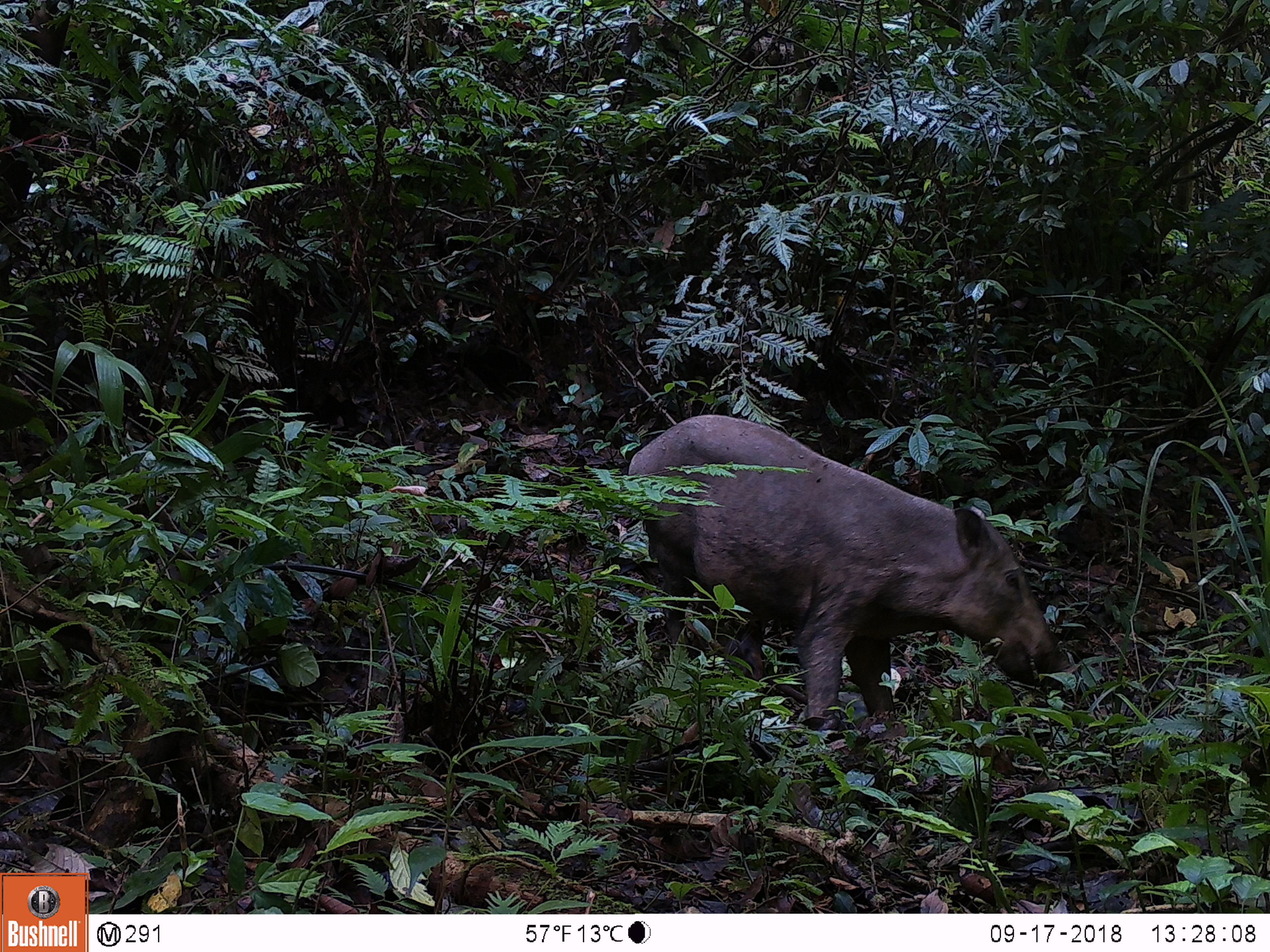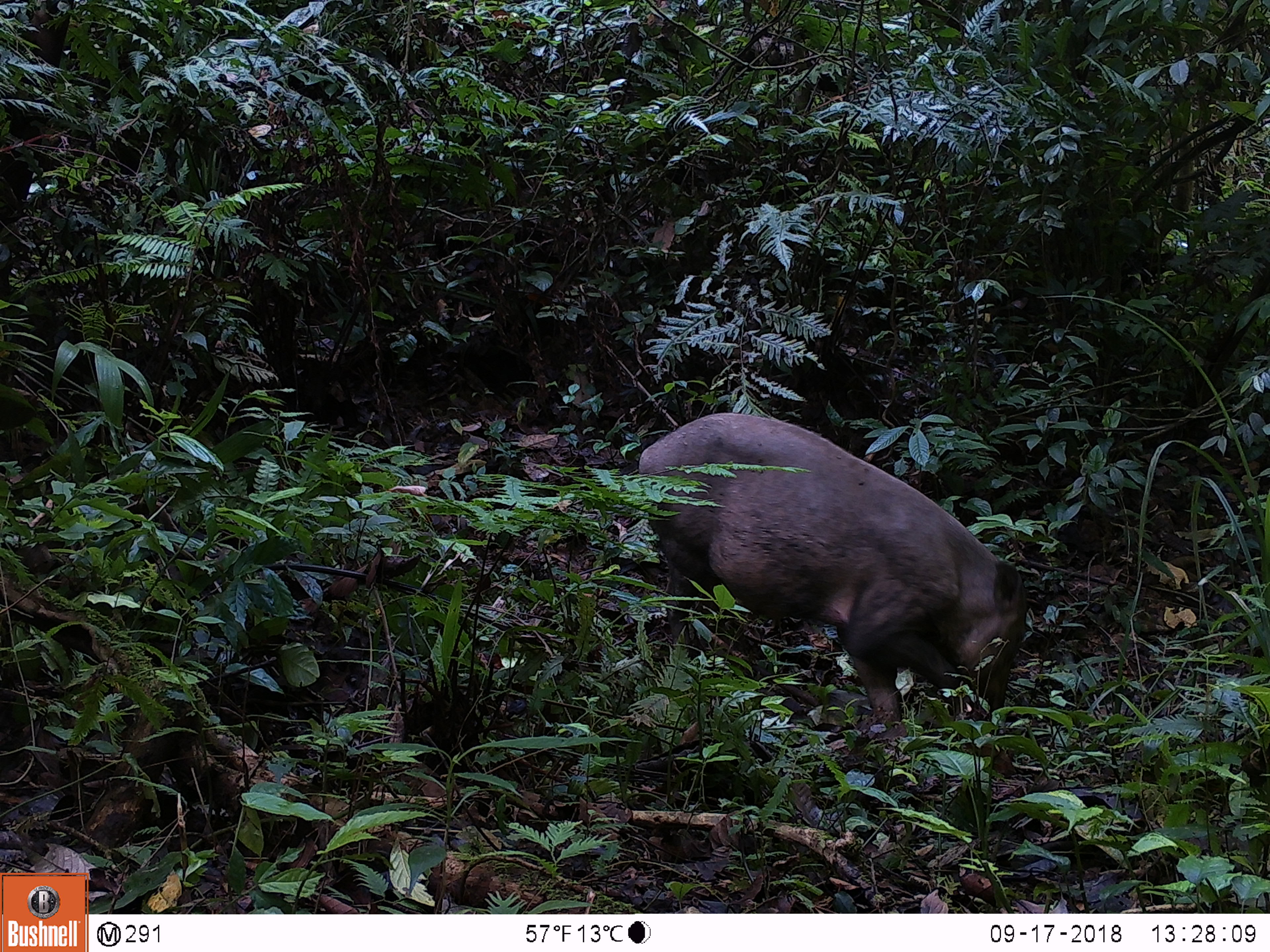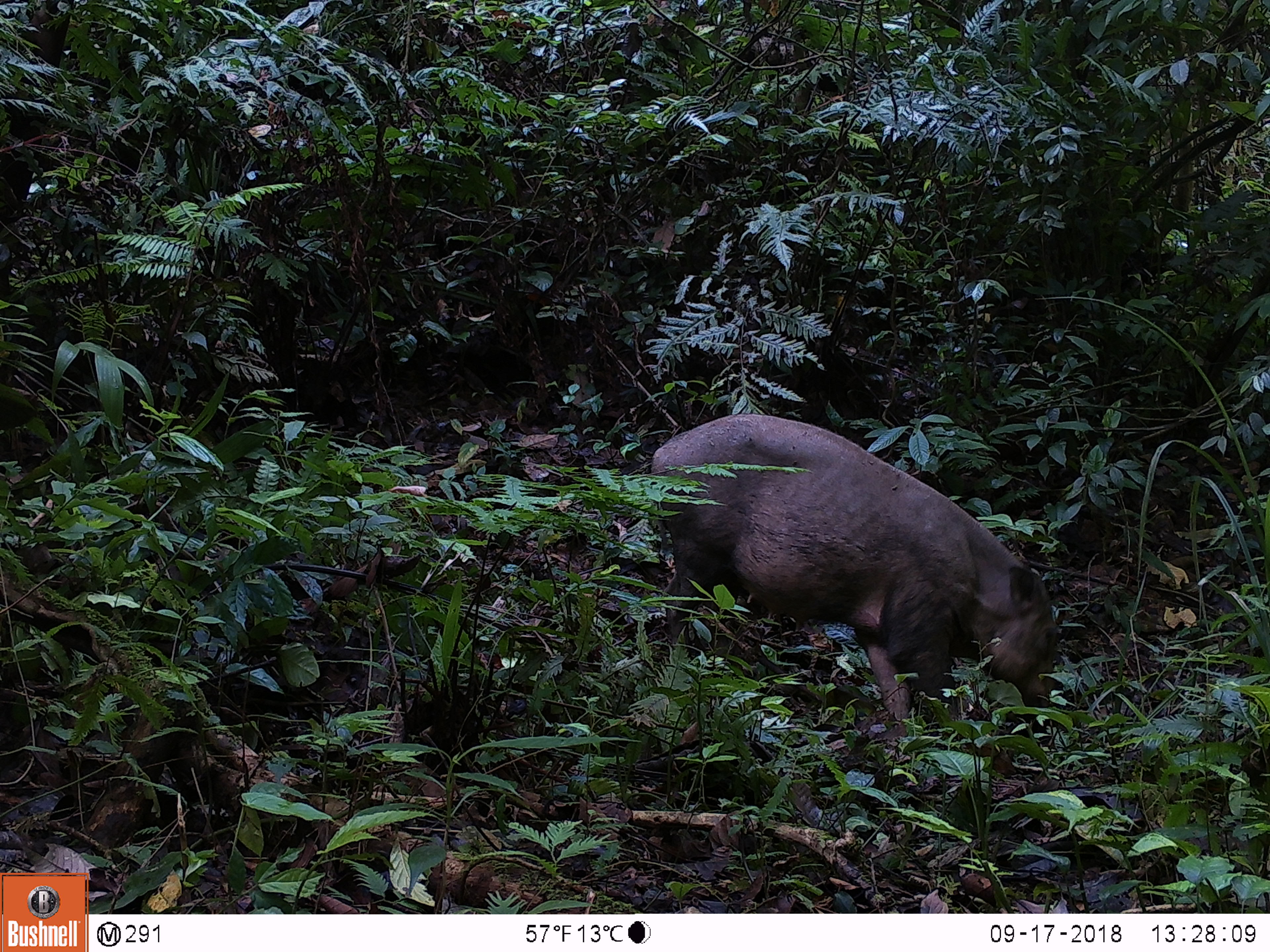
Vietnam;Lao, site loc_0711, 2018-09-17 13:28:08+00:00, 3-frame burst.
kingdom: Animalia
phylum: Chordata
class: Mammalia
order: Artiodactyla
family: Suidae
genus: Sus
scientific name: Sus scrofa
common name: eurasian wild pig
Eurasian wild pig (Sus scrofa). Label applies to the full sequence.